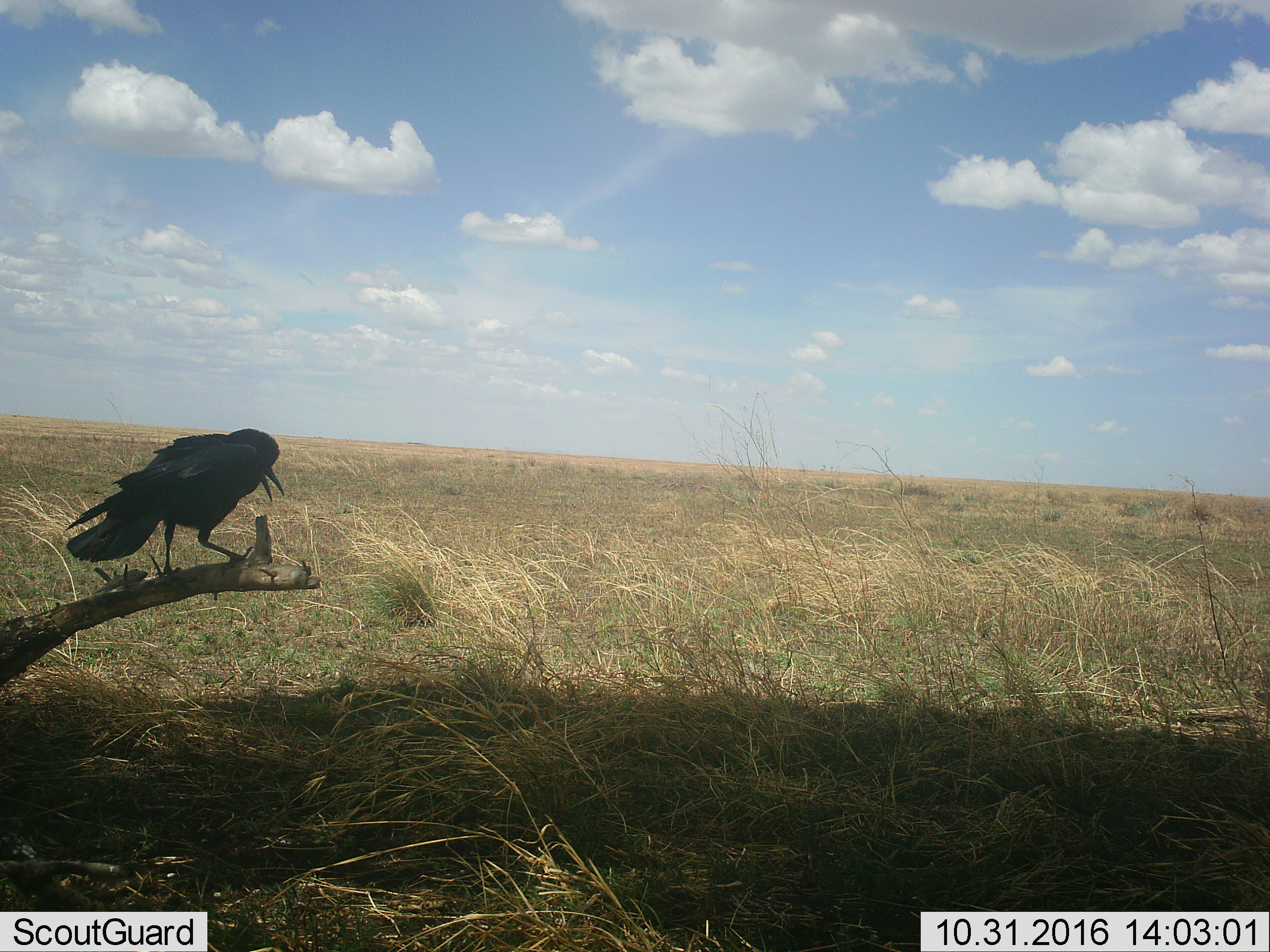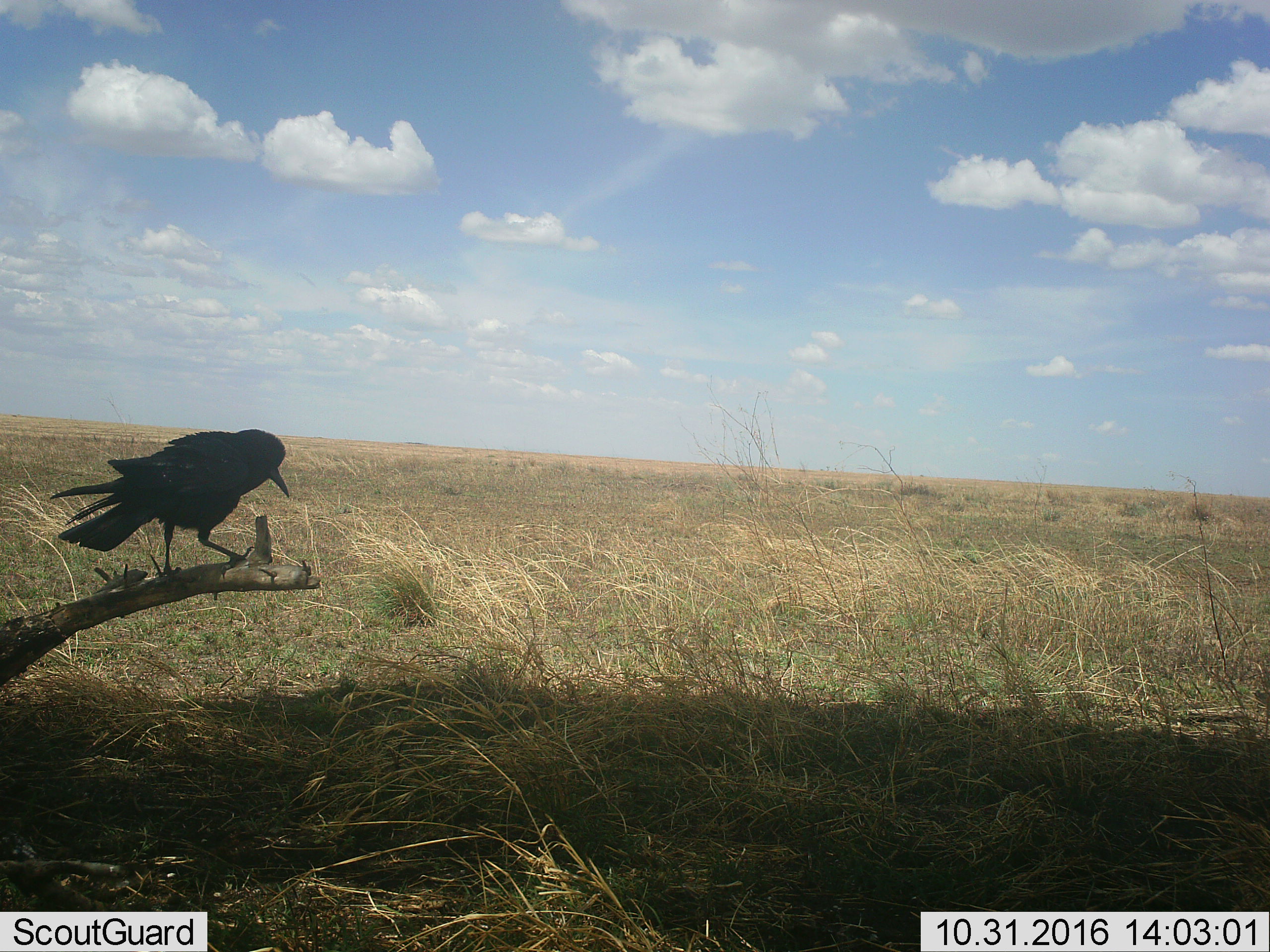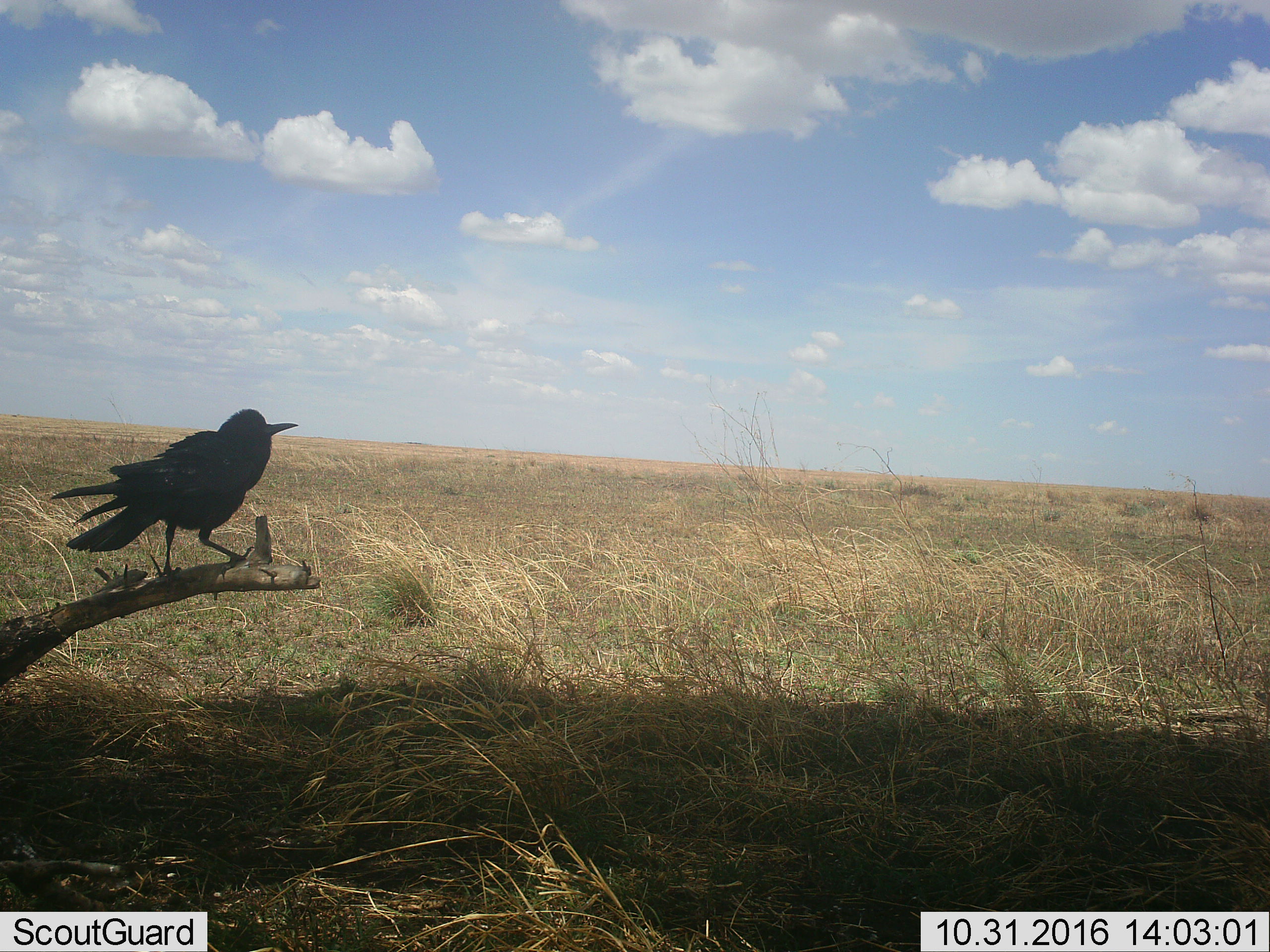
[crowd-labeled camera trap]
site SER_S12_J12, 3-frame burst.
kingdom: Animalia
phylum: Chordata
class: Aves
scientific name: Aves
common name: bird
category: birdother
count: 1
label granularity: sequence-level